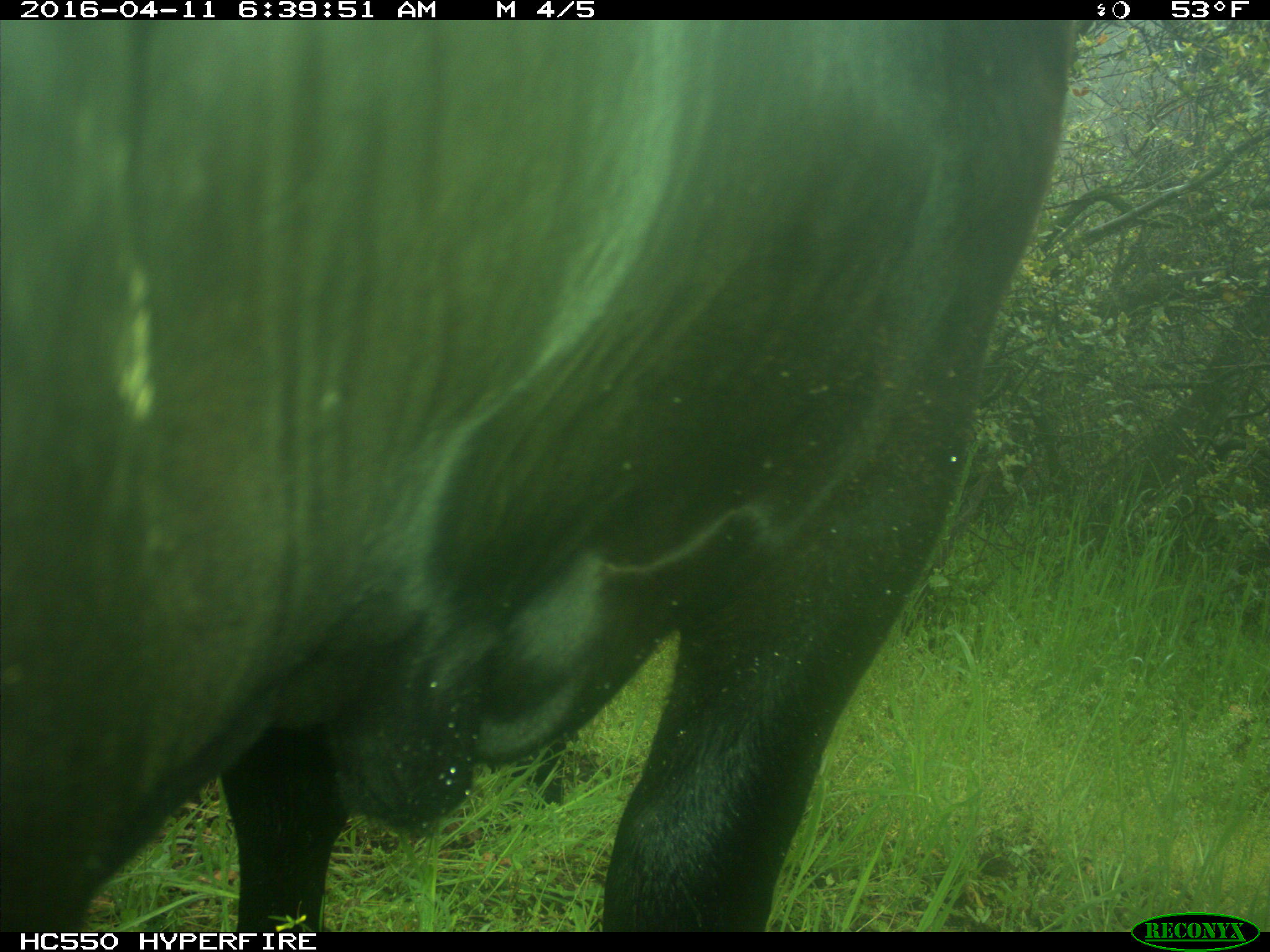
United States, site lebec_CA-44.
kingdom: Animalia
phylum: Chordata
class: Mammalia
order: Artiodactyla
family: Bovidae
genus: Bos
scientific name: Bos taurus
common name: domestic cow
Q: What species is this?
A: Bos taurus (domestic cow).